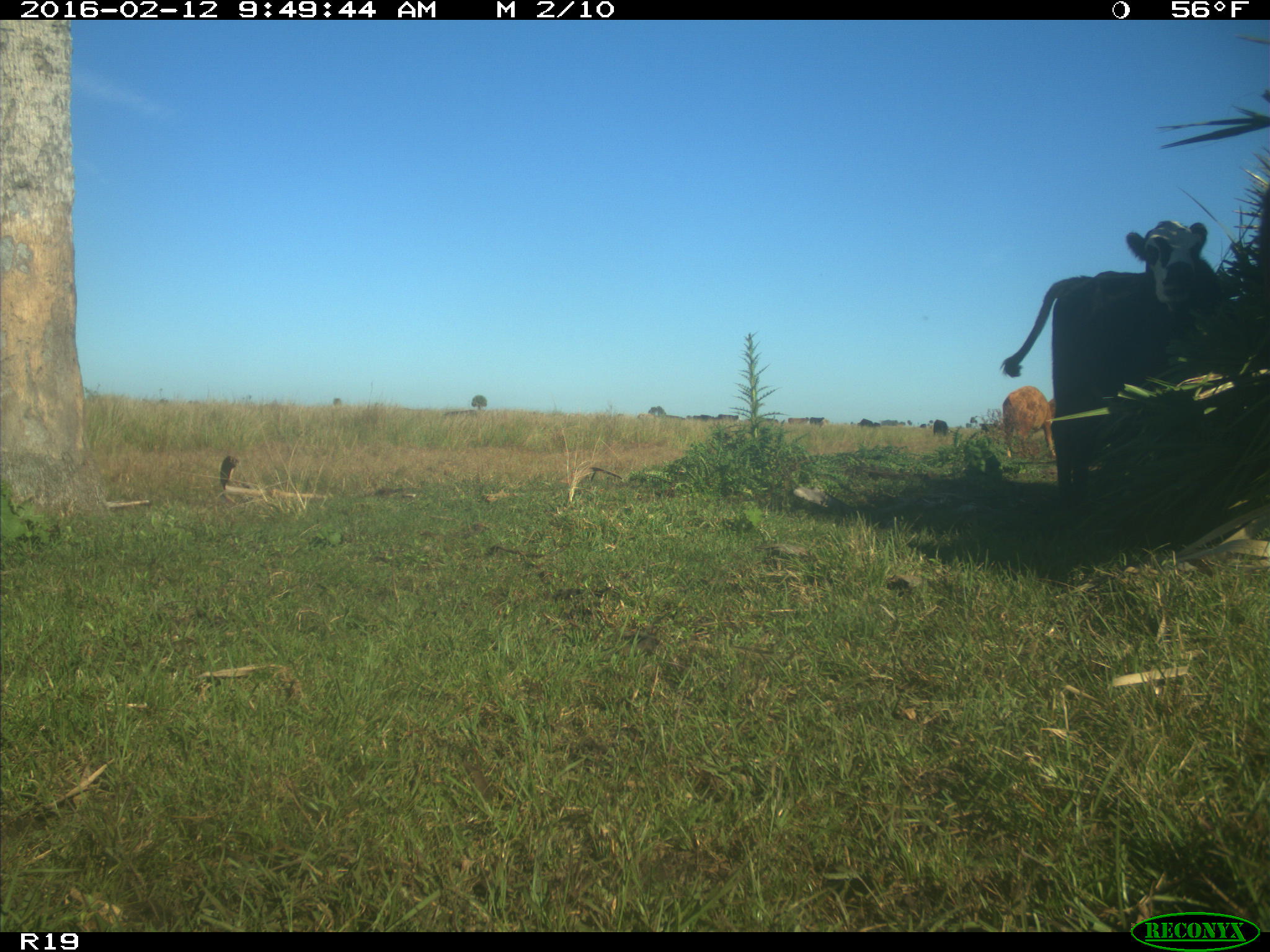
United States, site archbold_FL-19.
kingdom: Animalia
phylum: Chordata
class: Mammalia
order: Artiodactyla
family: Bovidae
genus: Bos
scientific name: Bos taurus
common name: domestic cow